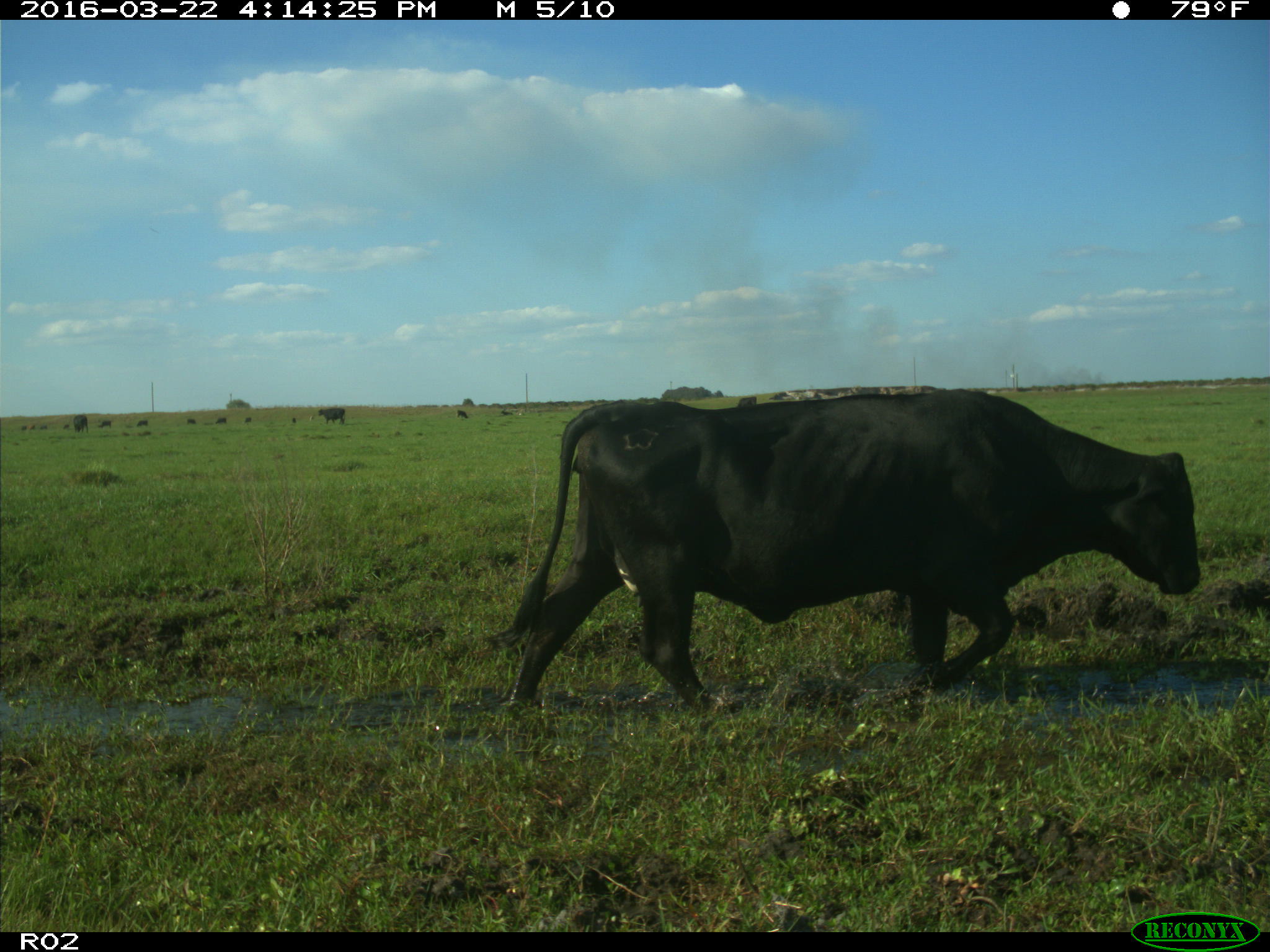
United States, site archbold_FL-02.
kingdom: Animalia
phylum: Chordata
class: Mammalia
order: Artiodactyla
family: Bovidae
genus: Bos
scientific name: Bos taurus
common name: domestic cow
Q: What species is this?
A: Bos taurus (domestic cow).